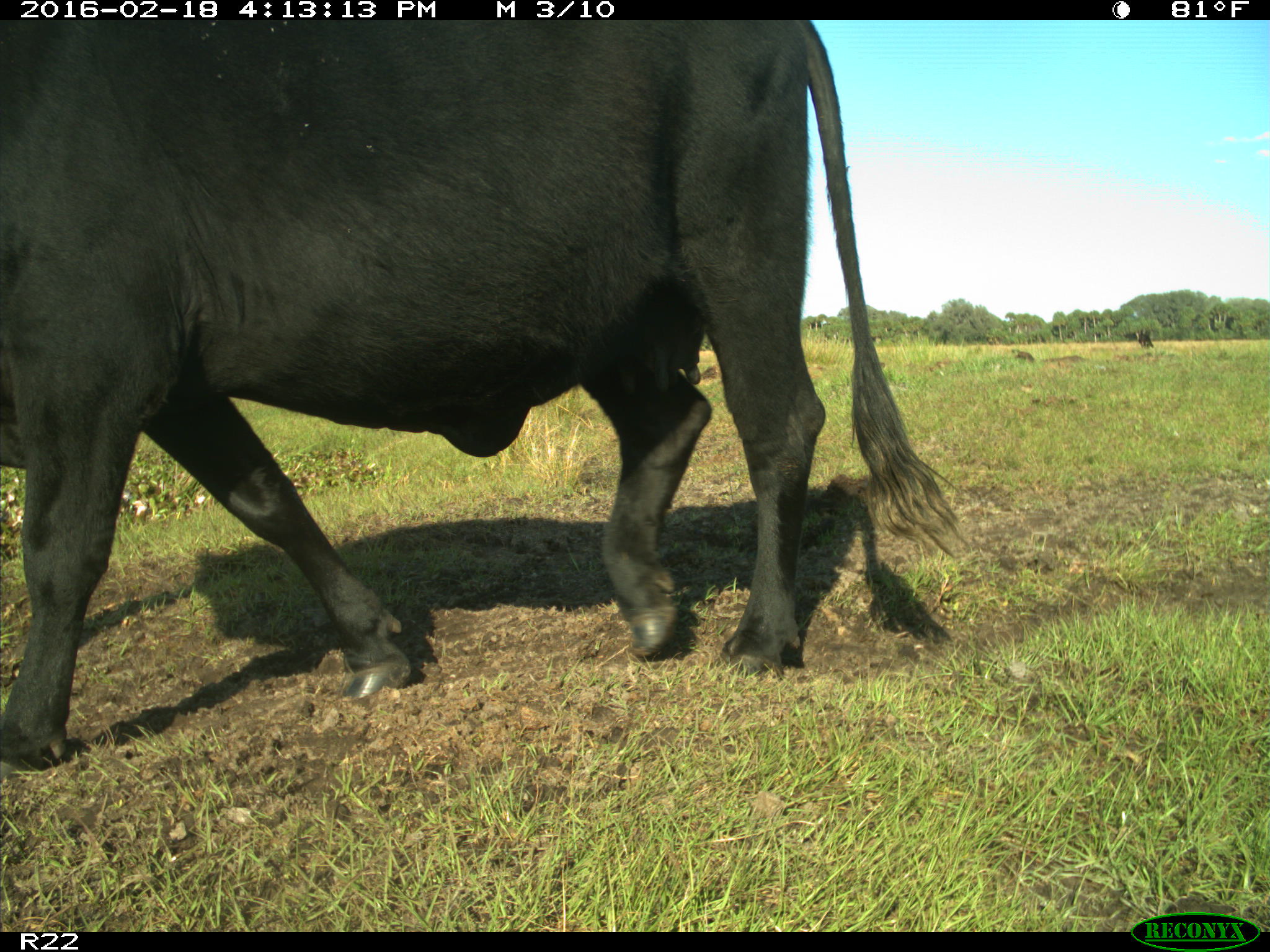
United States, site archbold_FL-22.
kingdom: Animalia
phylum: Chordata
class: Mammalia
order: Artiodactyla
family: Bovidae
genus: Bos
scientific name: Bos taurus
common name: domestic cow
Bos taurus (domestic cow).